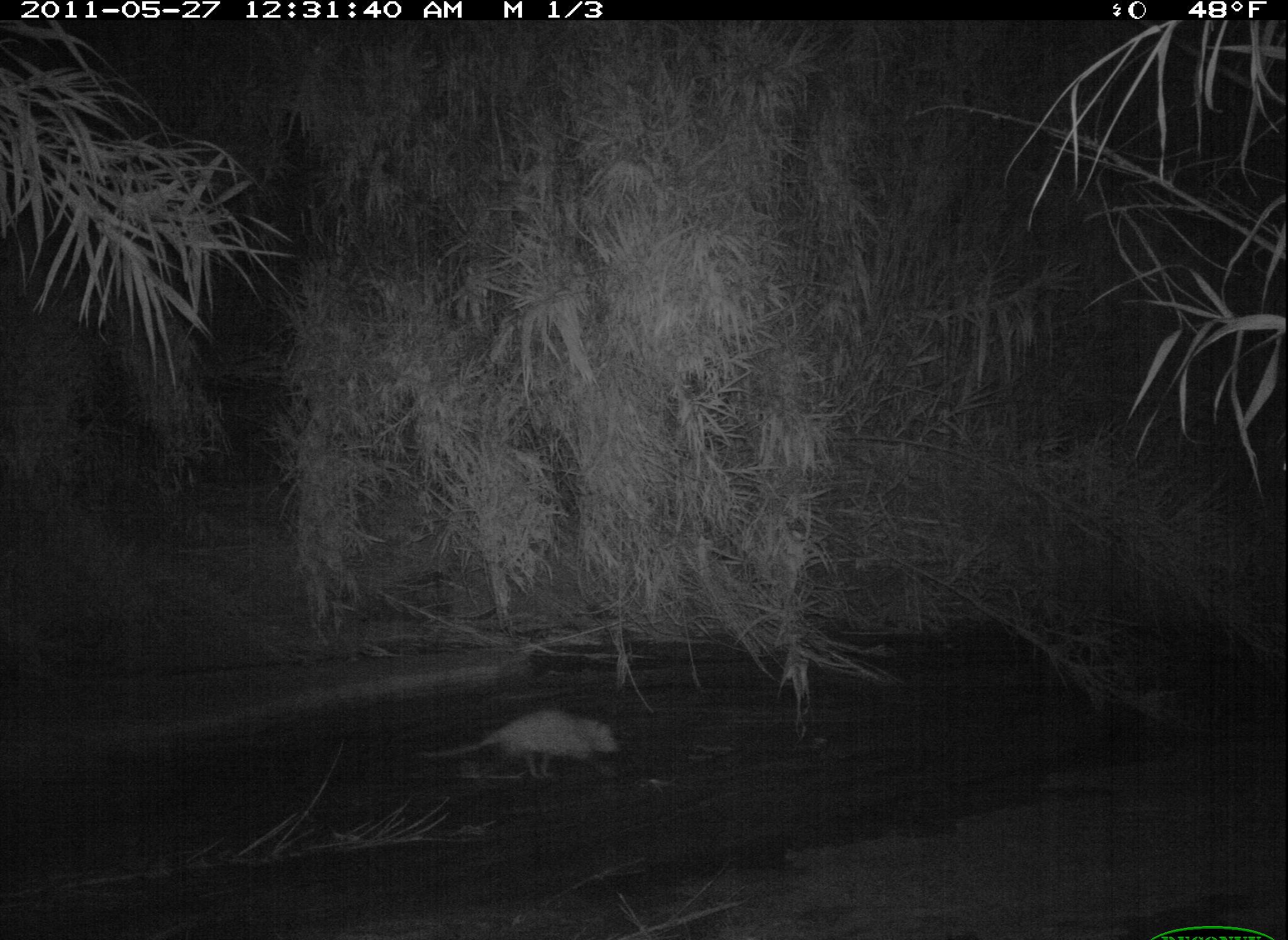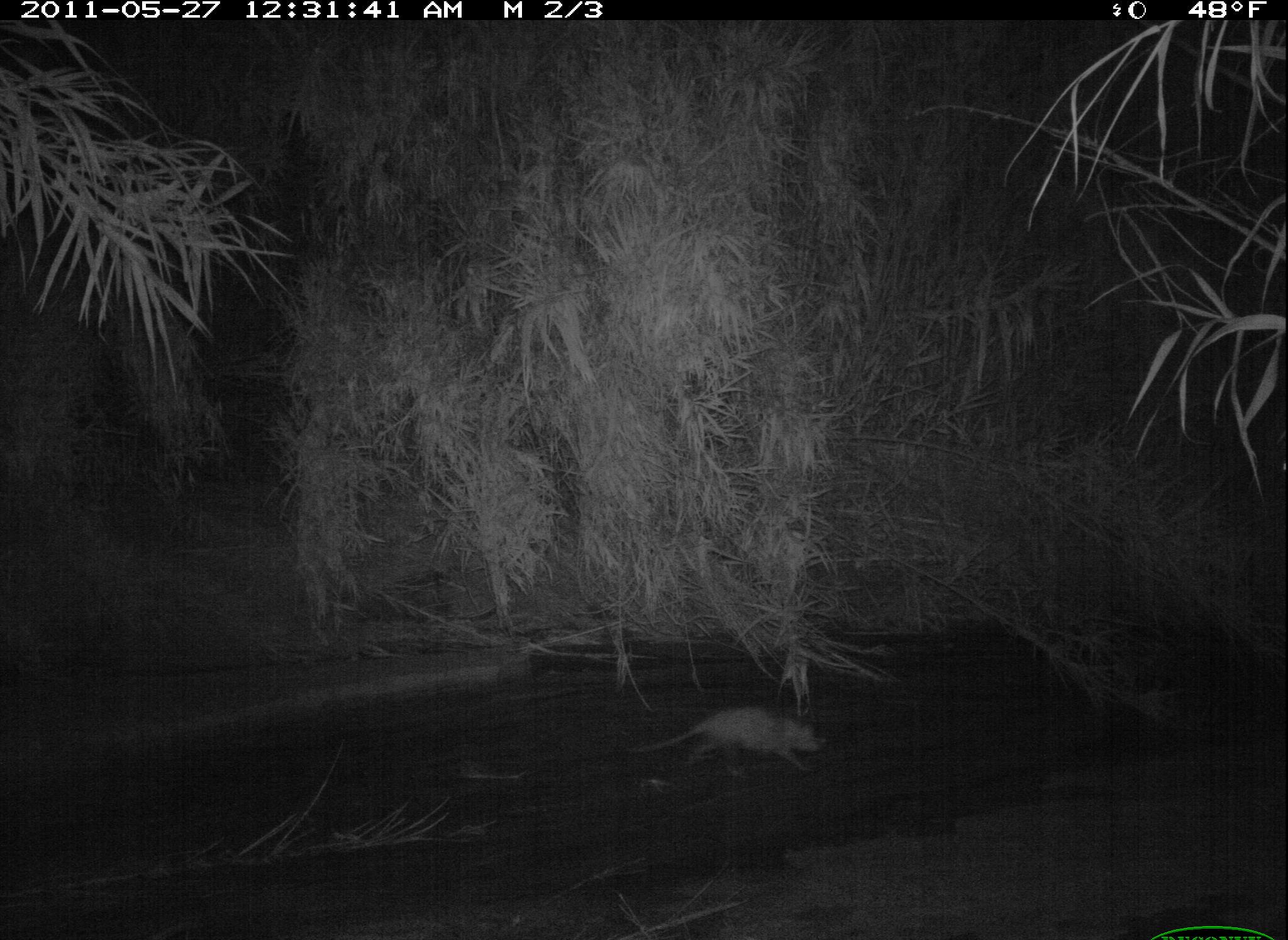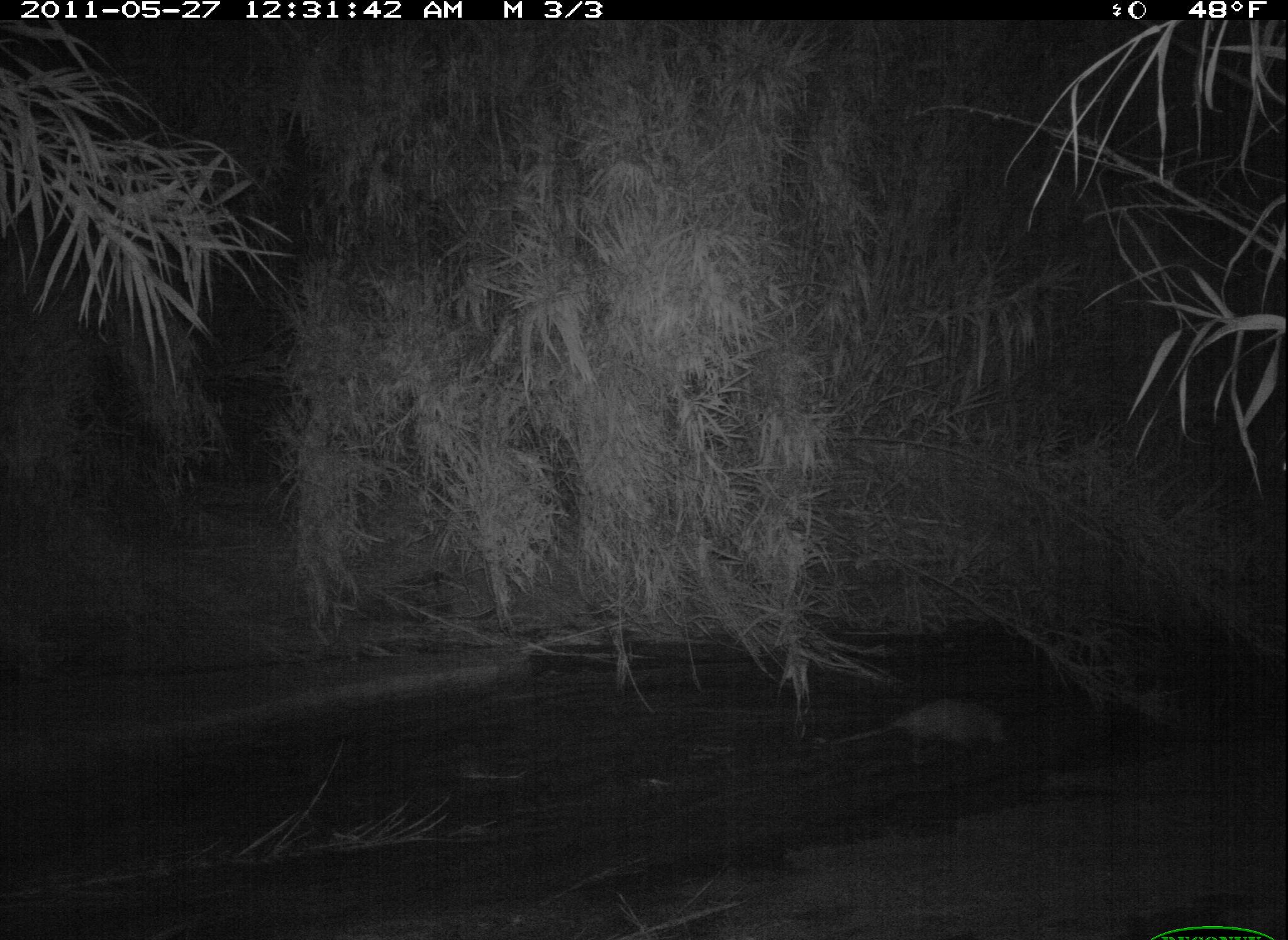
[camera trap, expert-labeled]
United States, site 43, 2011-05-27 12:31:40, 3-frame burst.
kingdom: Animalia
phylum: Chordata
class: Mammalia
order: Didelphimorphia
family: Didelphidae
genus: Didelphis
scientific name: Didelphis virginiana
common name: virginia opossum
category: opossum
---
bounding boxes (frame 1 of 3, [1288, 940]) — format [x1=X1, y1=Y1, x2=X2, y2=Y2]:
opossum: [x1=404, y1=689, x2=668, y2=794]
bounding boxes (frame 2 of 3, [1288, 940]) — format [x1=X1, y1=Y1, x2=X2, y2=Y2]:
opossum: [x1=602, y1=684, x2=844, y2=785]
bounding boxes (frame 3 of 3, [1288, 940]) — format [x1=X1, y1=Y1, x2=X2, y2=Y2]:
opossum: [x1=828, y1=685, x2=1037, y2=772]